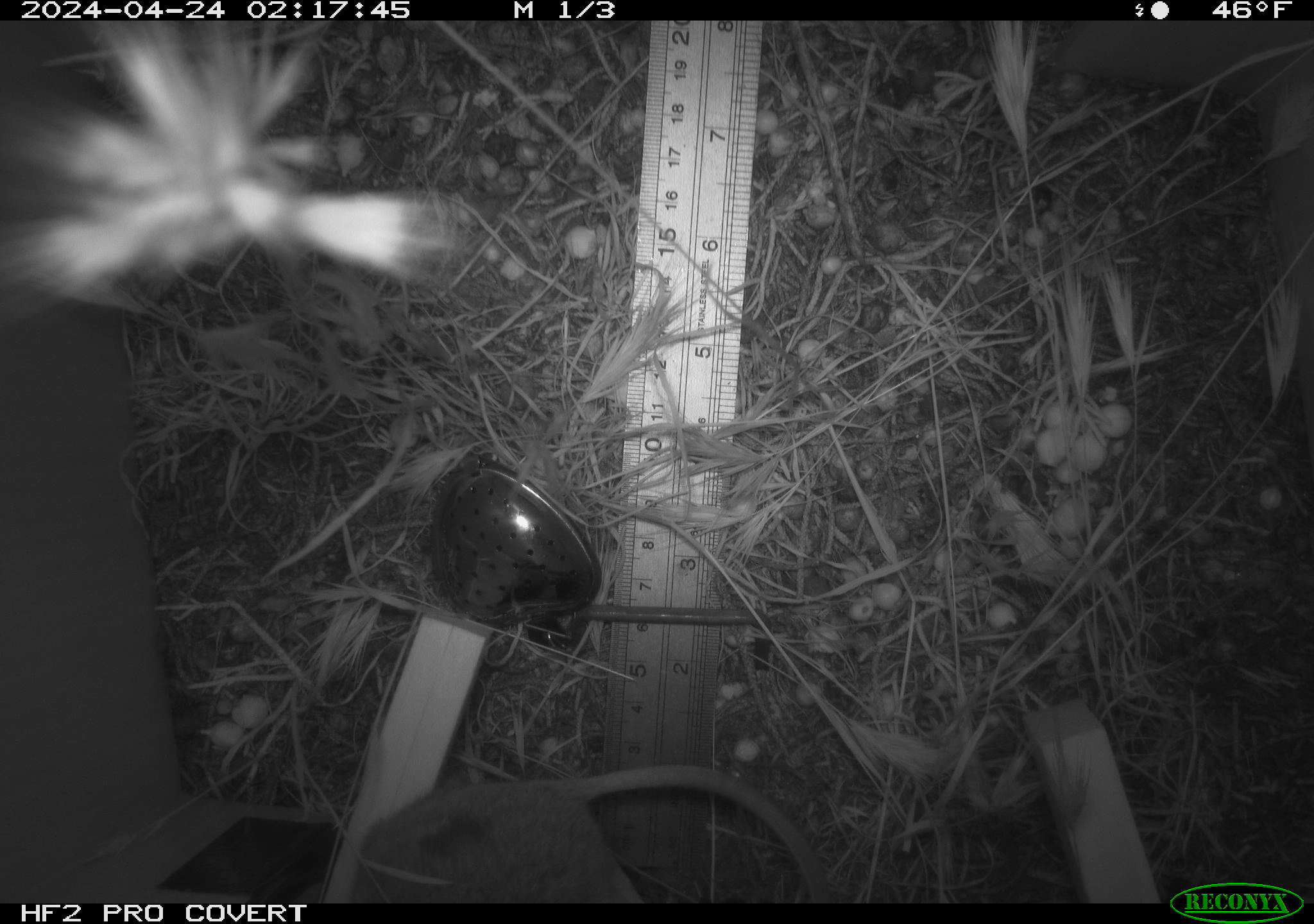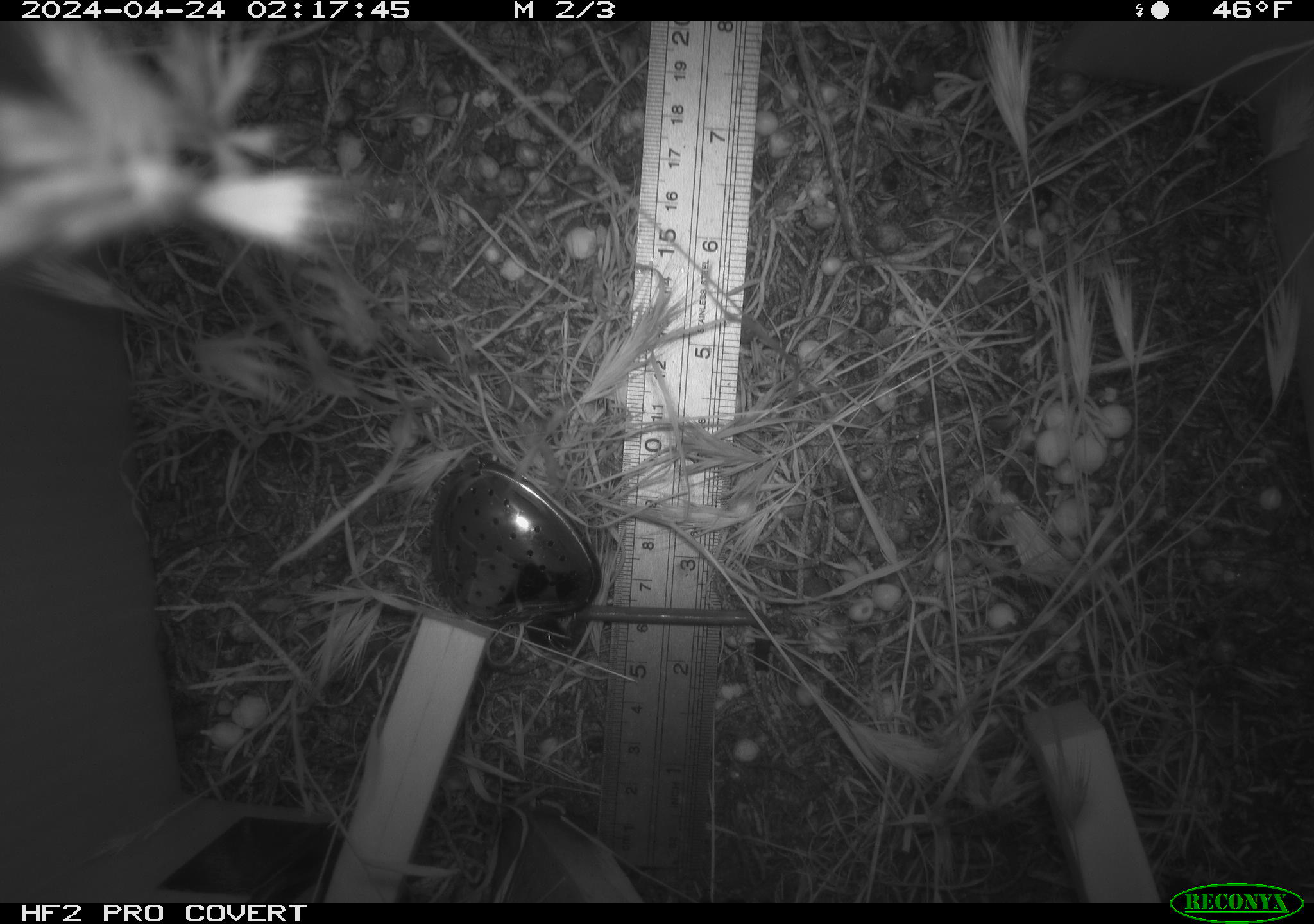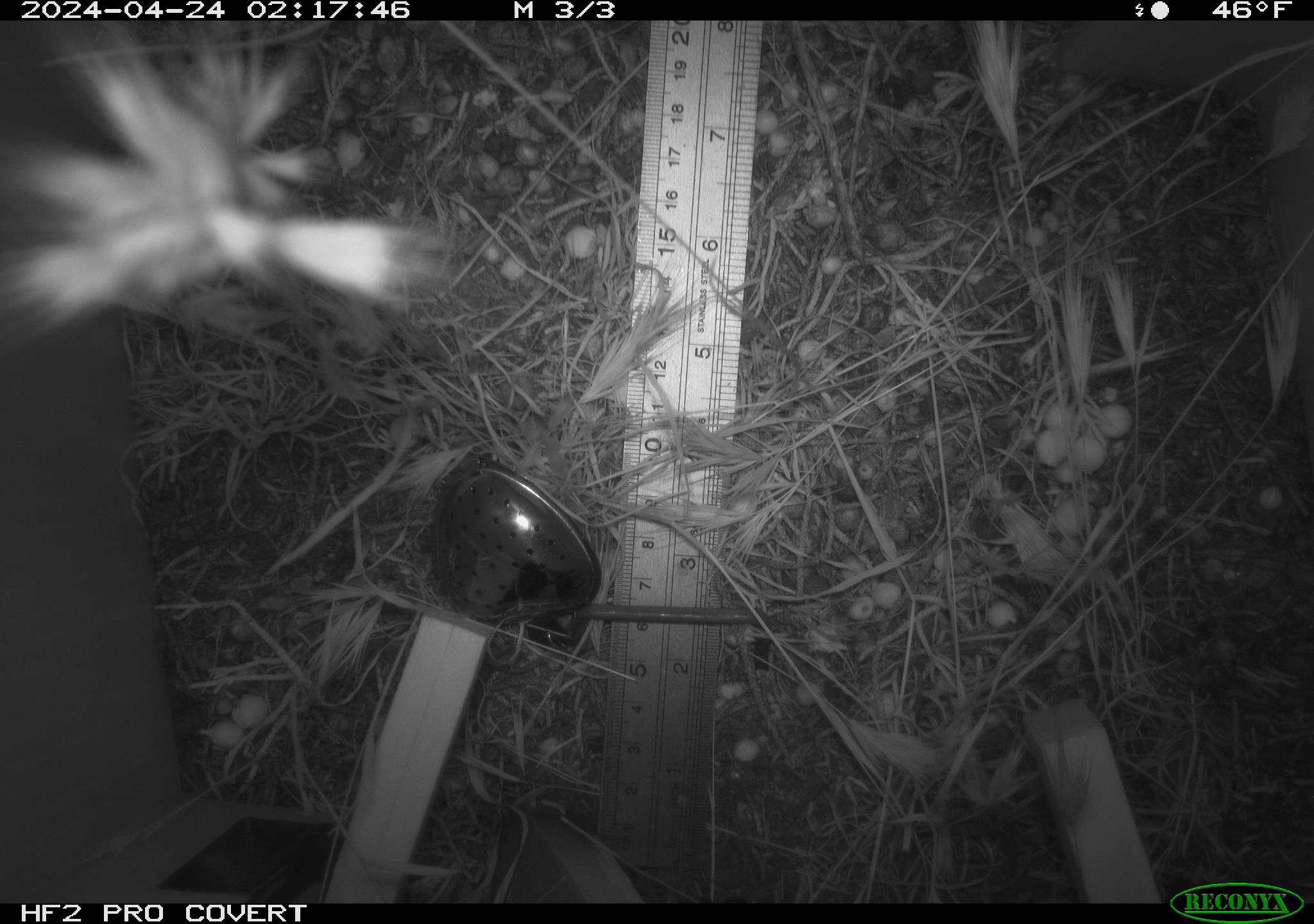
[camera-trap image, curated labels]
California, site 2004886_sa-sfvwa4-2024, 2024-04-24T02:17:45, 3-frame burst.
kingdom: Animalia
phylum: Chordata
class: Mammalia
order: Rodentia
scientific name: Rodentia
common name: mouse species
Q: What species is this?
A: Mouse species (Rodentia).